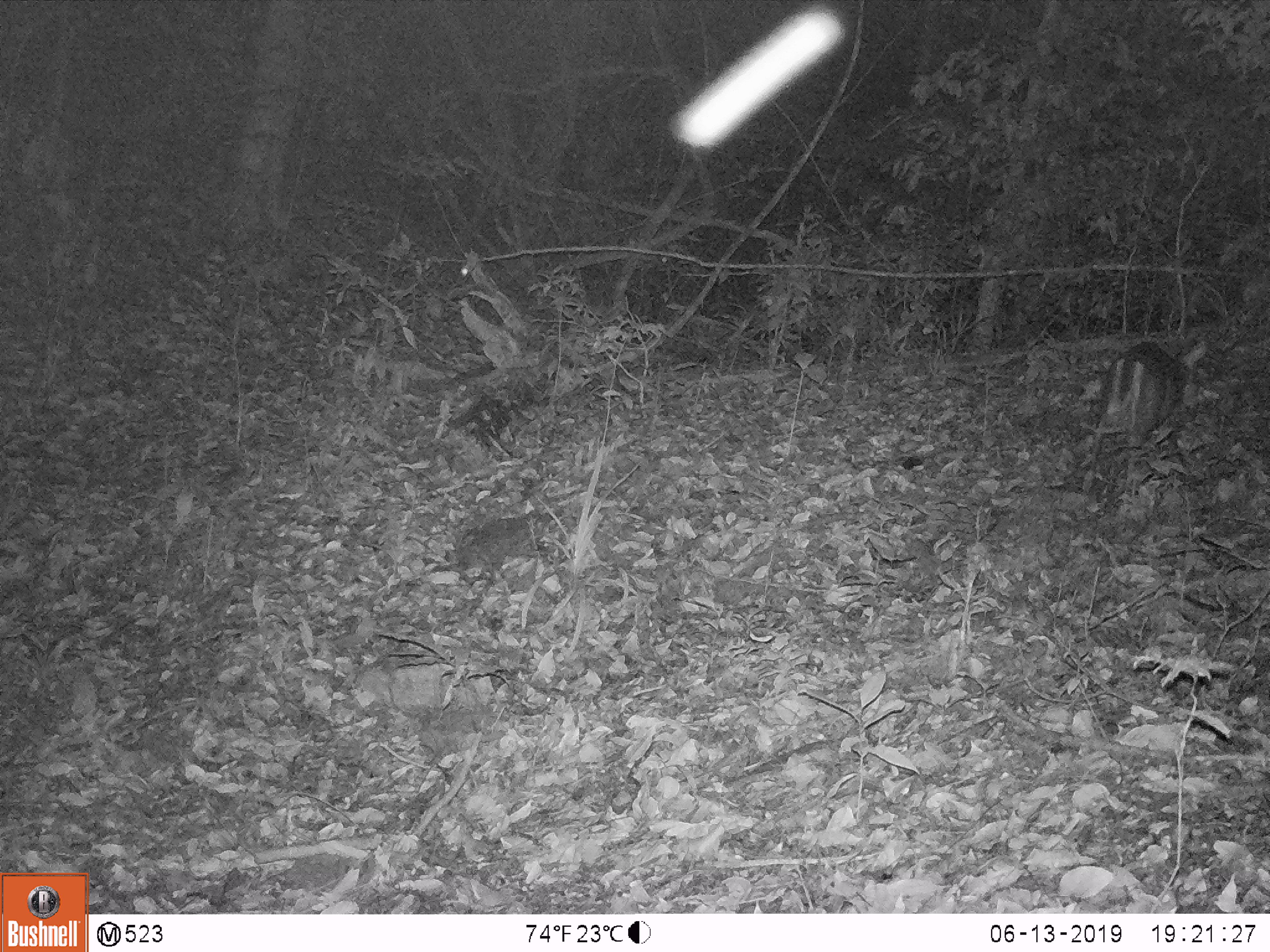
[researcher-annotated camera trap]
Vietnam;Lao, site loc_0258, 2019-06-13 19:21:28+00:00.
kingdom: Animalia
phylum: Chordata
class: Mammalia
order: Artiodactyla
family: Cervidae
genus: Muntiacus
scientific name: Muntiacus rooseveltorum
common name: roosevelt's muntjac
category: roosevelts muntjac group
Roosevelts muntjac group (roosevelt's muntjac) (Muntiacus rooseveltorum). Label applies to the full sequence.